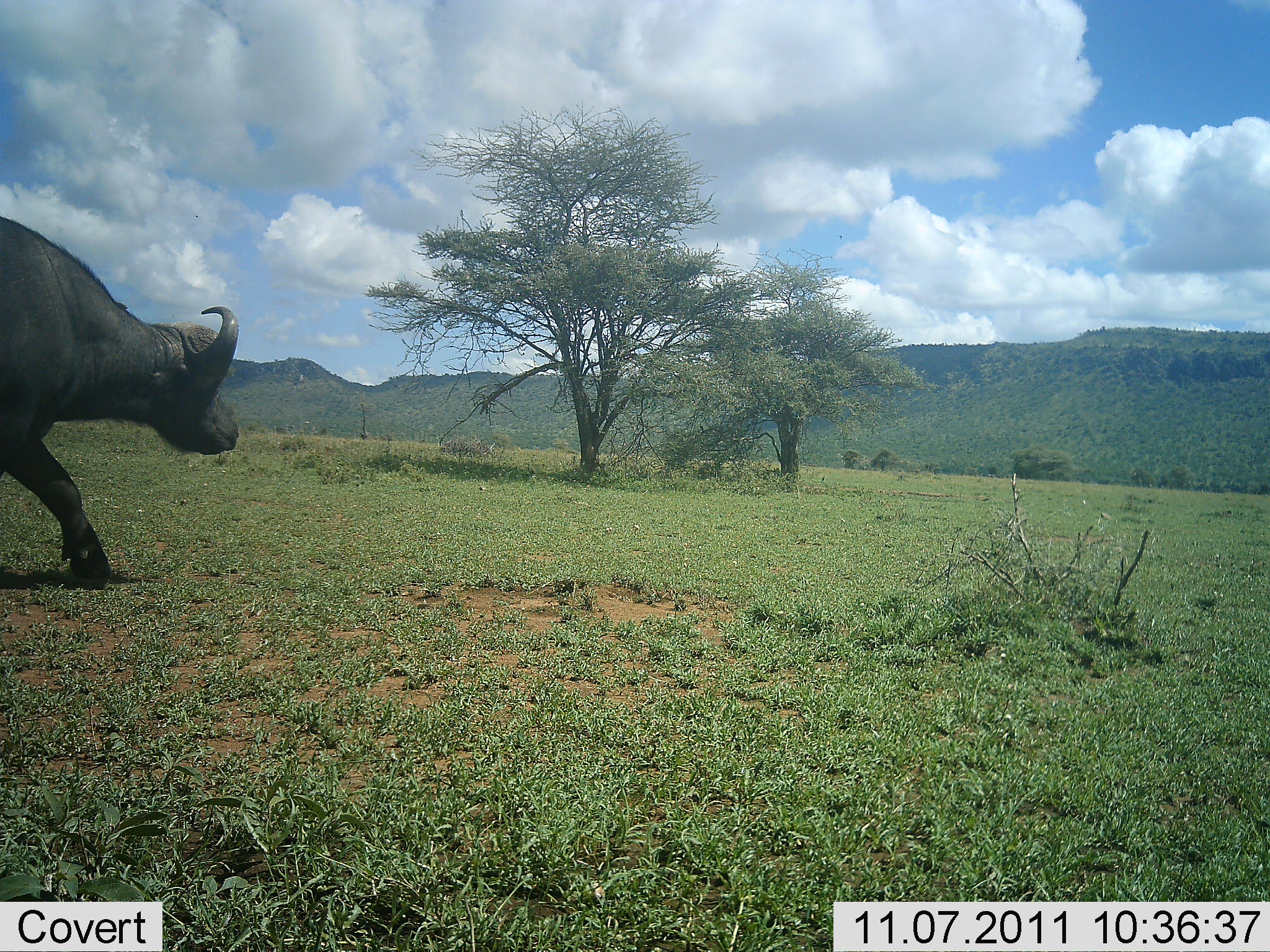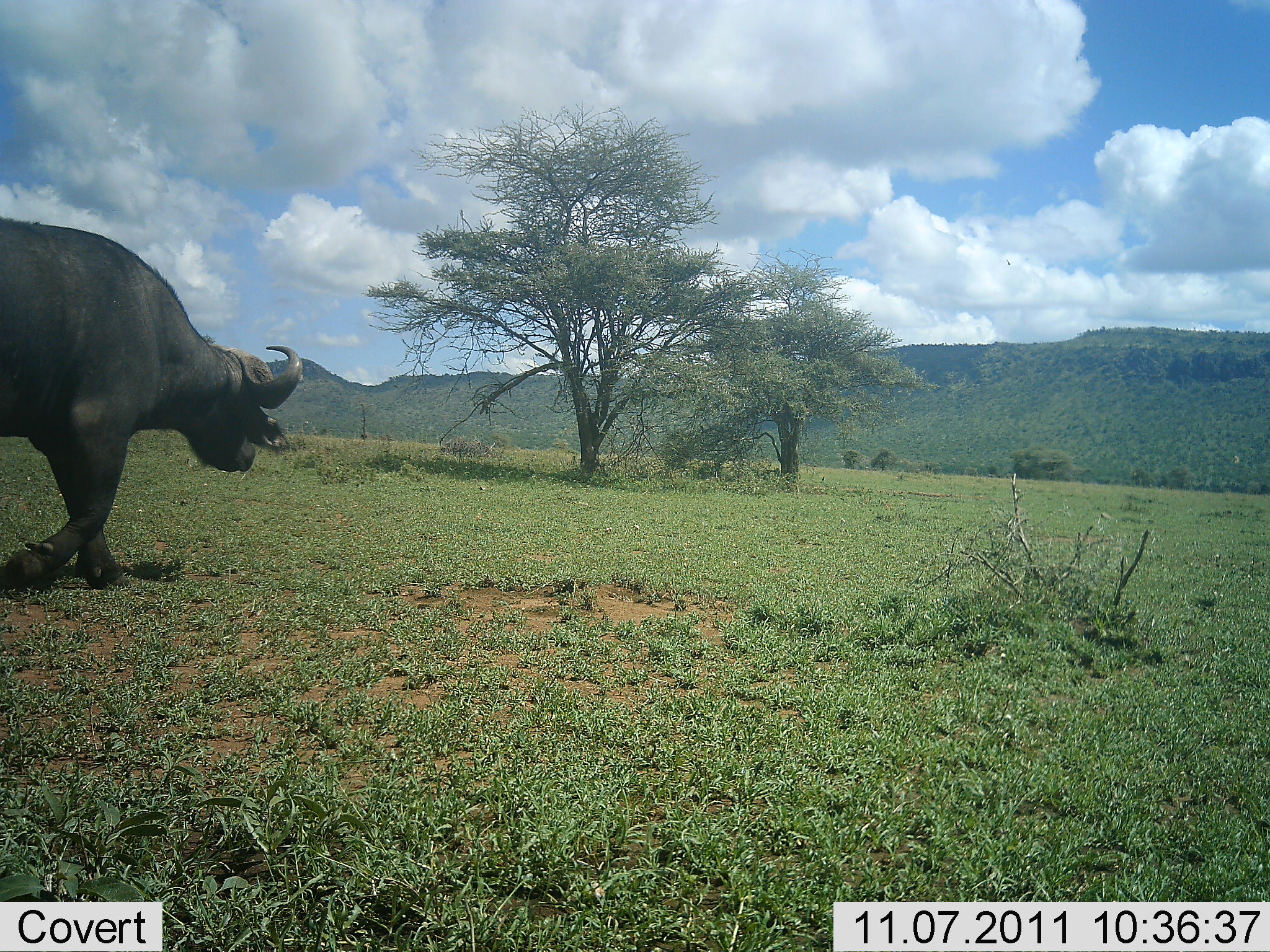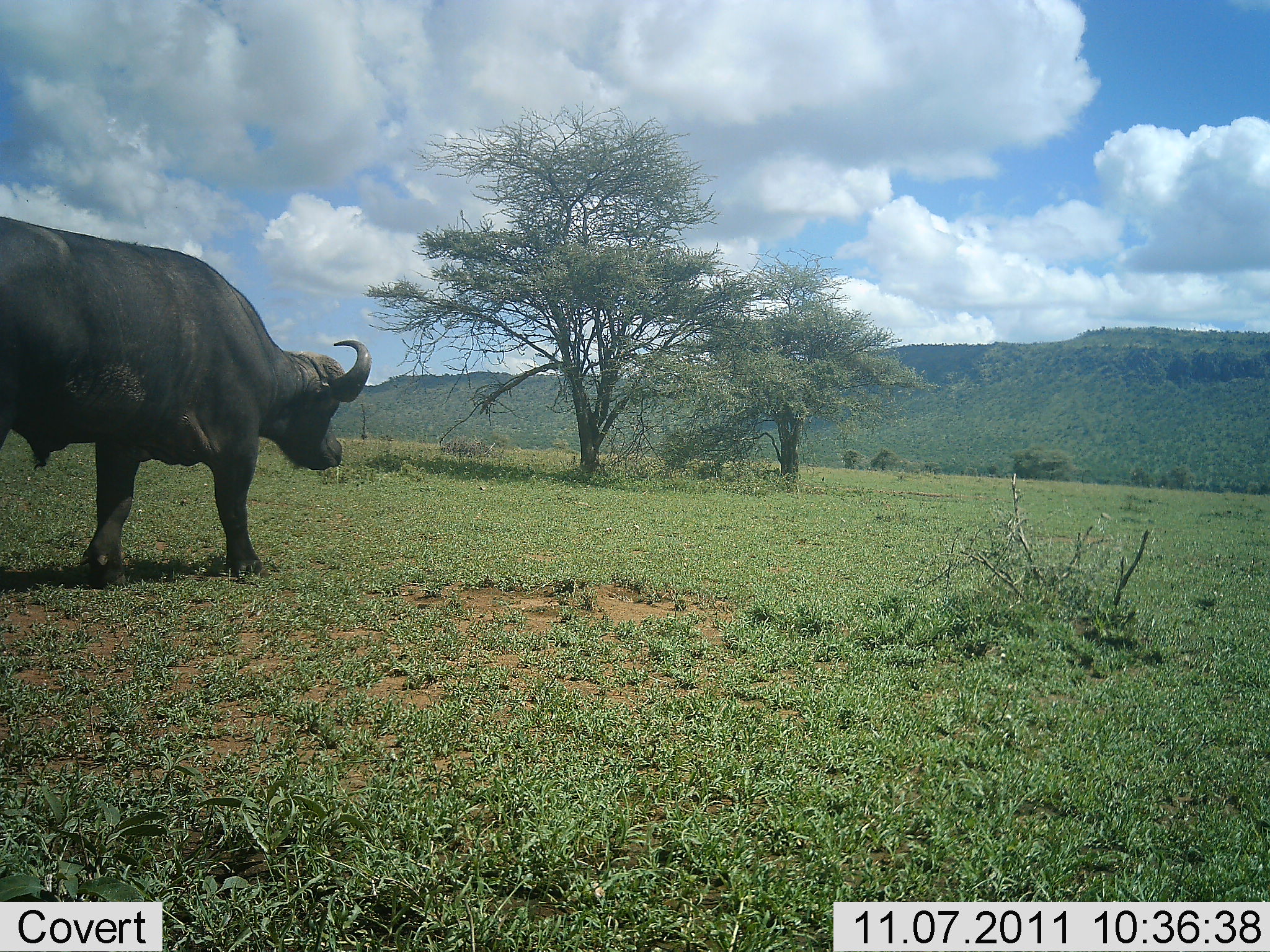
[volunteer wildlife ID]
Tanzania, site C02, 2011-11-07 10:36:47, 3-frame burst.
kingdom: Animalia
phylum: Chordata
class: Mammalia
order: Artiodactyla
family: Bovidae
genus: Syncerus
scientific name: Syncerus caffer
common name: cape buffalo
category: buffalo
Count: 1.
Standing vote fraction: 0%.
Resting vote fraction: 0%.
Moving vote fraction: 100%.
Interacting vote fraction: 0%.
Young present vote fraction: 0%.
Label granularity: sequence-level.